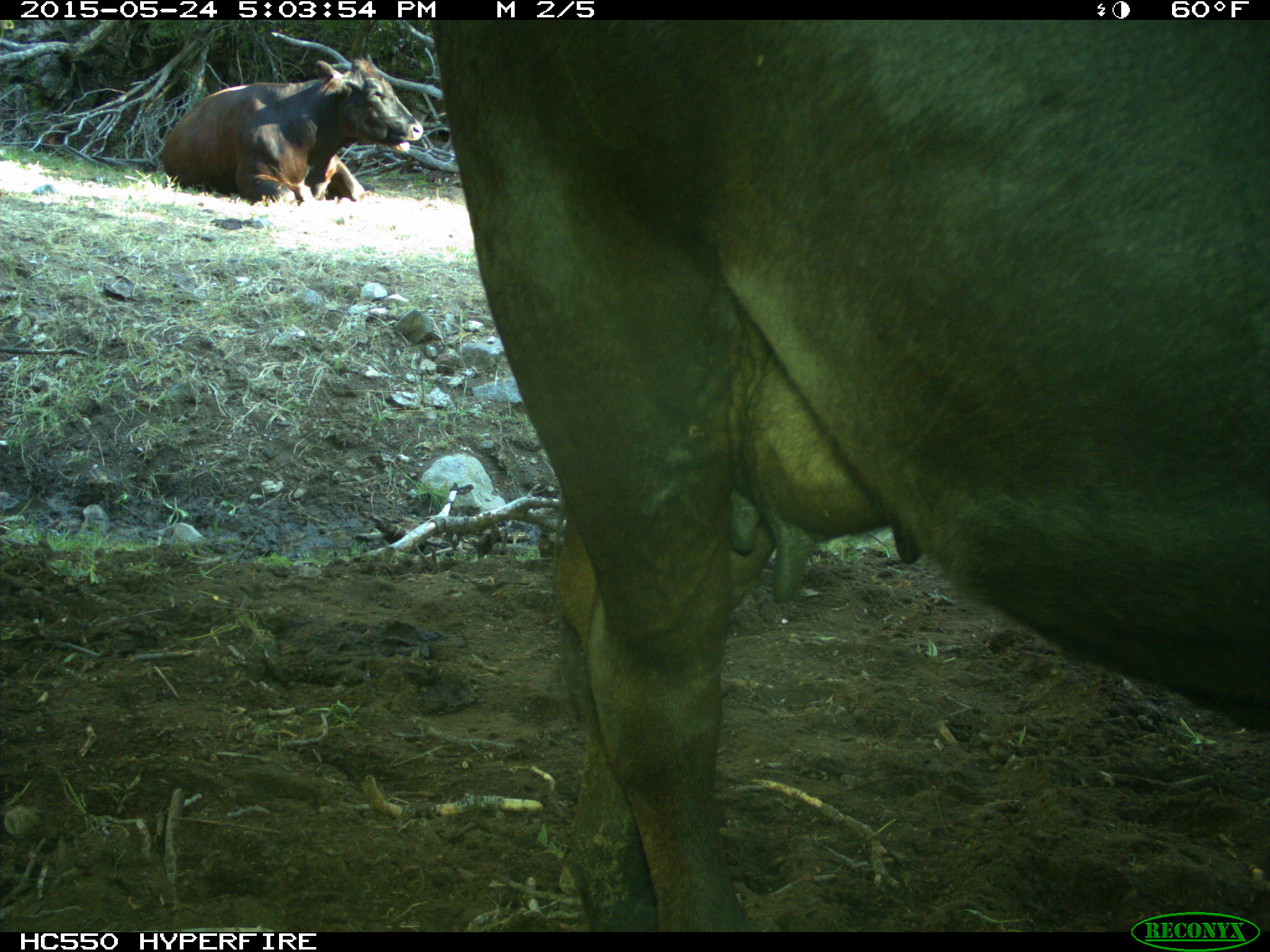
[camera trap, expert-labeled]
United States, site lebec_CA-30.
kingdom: Animalia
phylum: Chordata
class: Mammalia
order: Artiodactyla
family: Bovidae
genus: Bos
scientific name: Bos taurus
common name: domestic cow